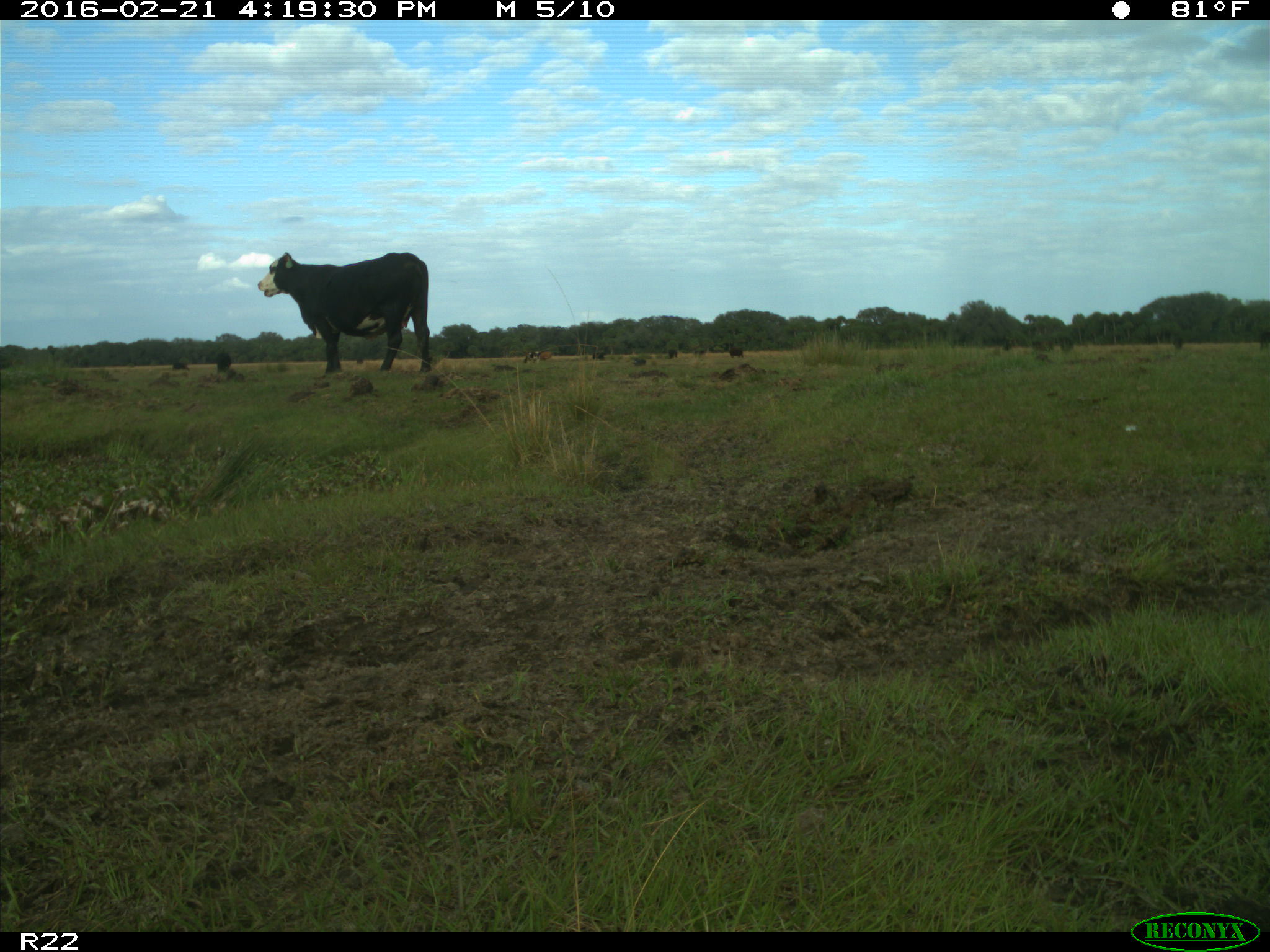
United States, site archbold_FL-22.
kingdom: Animalia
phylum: Chordata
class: Mammalia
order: Artiodactyla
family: Bovidae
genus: Bos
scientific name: Bos taurus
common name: domestic cow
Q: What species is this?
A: Bos taurus (domestic cow).